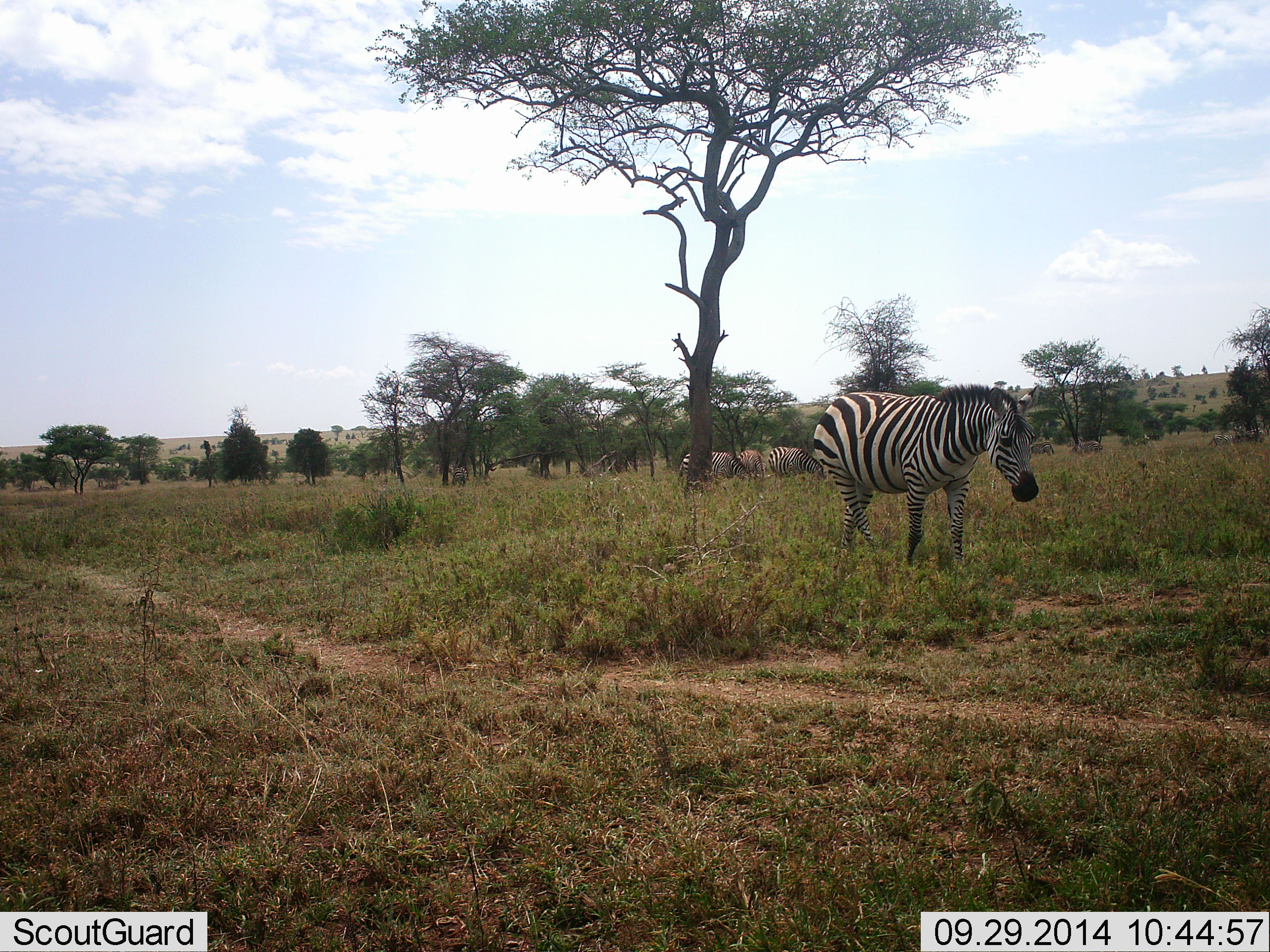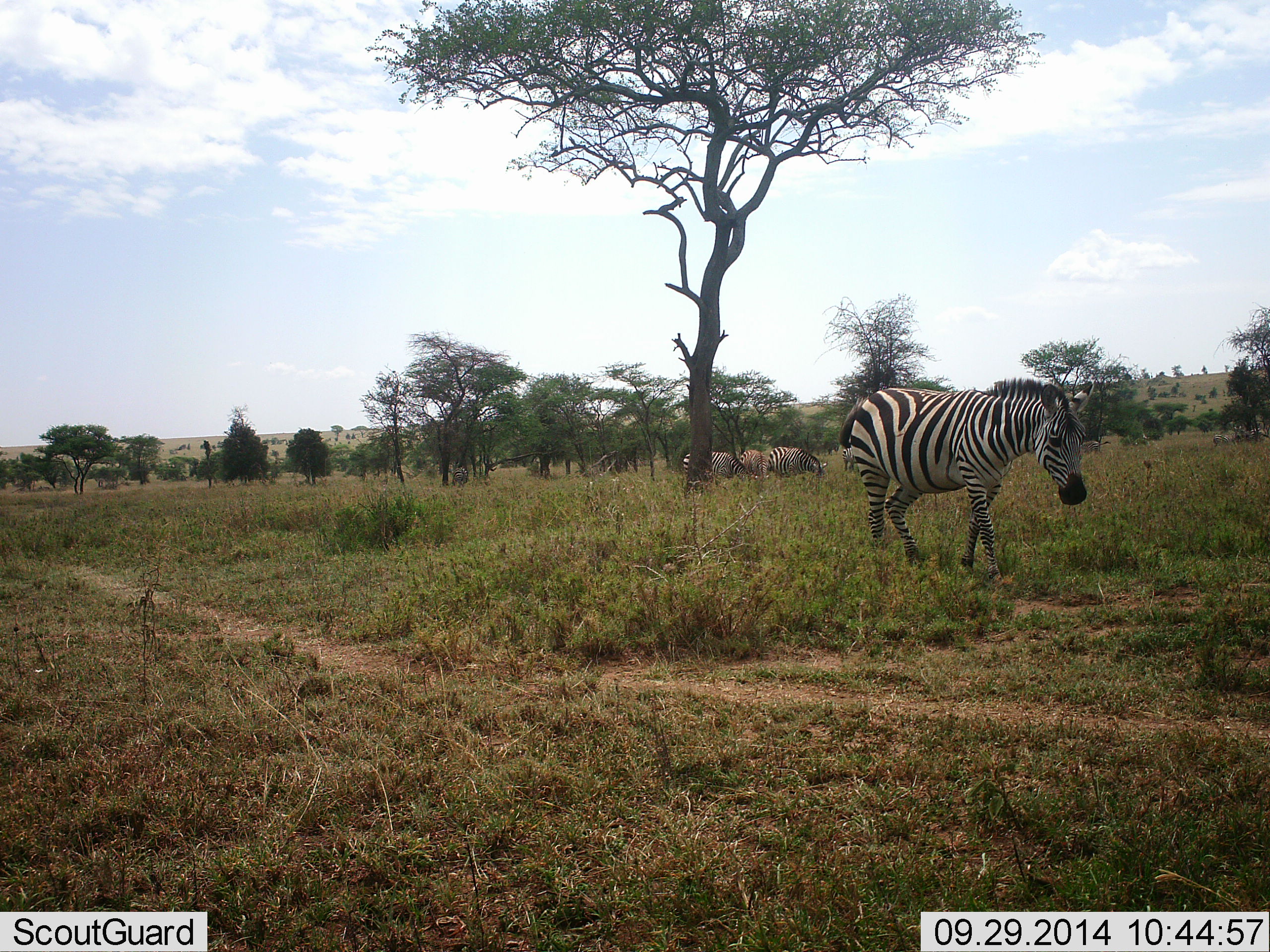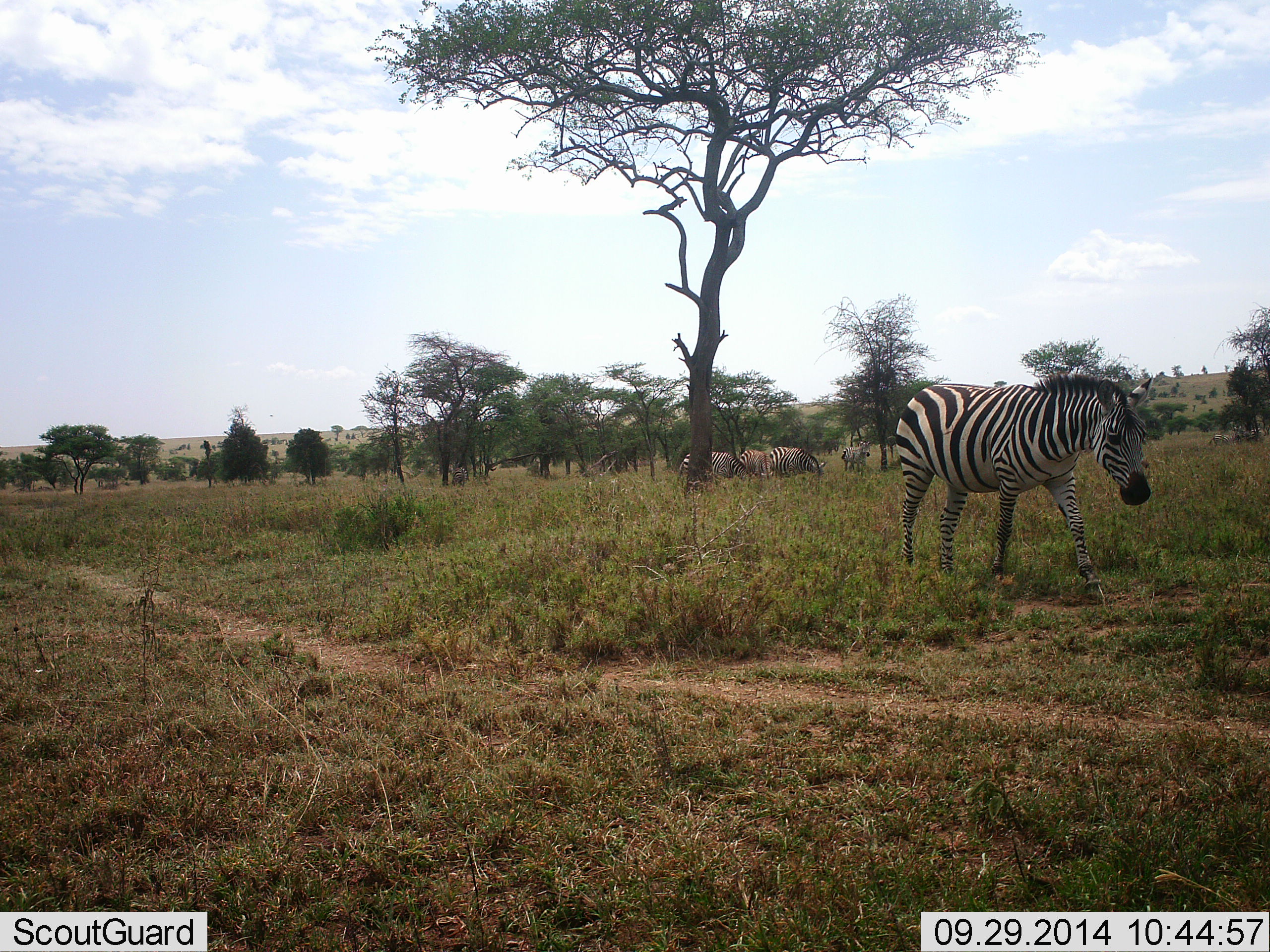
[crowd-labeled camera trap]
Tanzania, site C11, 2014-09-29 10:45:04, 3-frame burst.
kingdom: Animalia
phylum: Chordata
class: Mammalia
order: Perissodactyla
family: Equidae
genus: Equus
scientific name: Equus quagga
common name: plains zebra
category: zebra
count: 4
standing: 50%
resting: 0%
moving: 92%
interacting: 0%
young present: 0%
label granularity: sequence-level